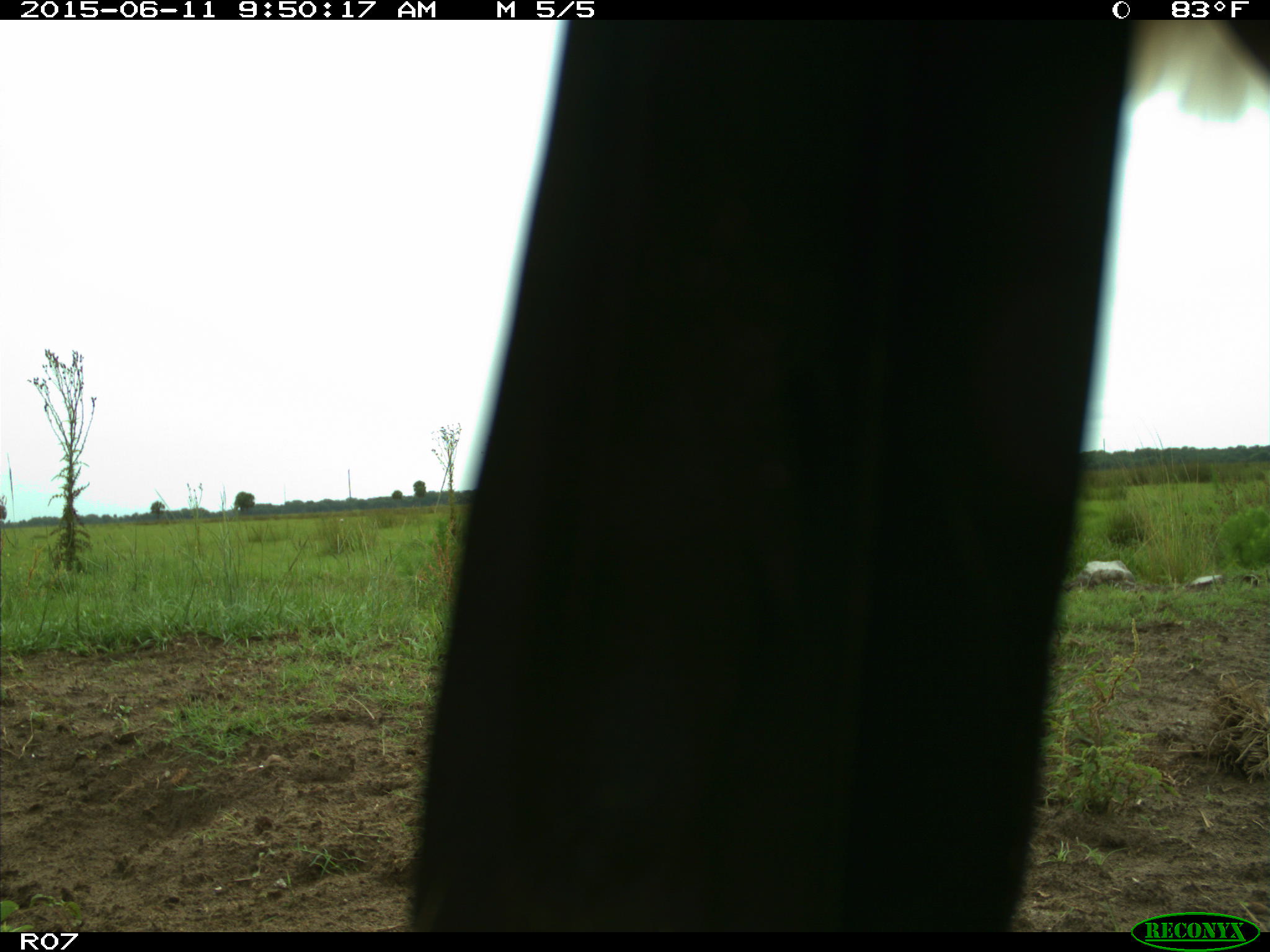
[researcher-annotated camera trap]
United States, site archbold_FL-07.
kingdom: Animalia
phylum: Chordata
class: Mammalia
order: Artiodactyla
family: Bovidae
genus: Bos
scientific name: Bos taurus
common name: domestic cow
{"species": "Bos taurus (domestic cow)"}